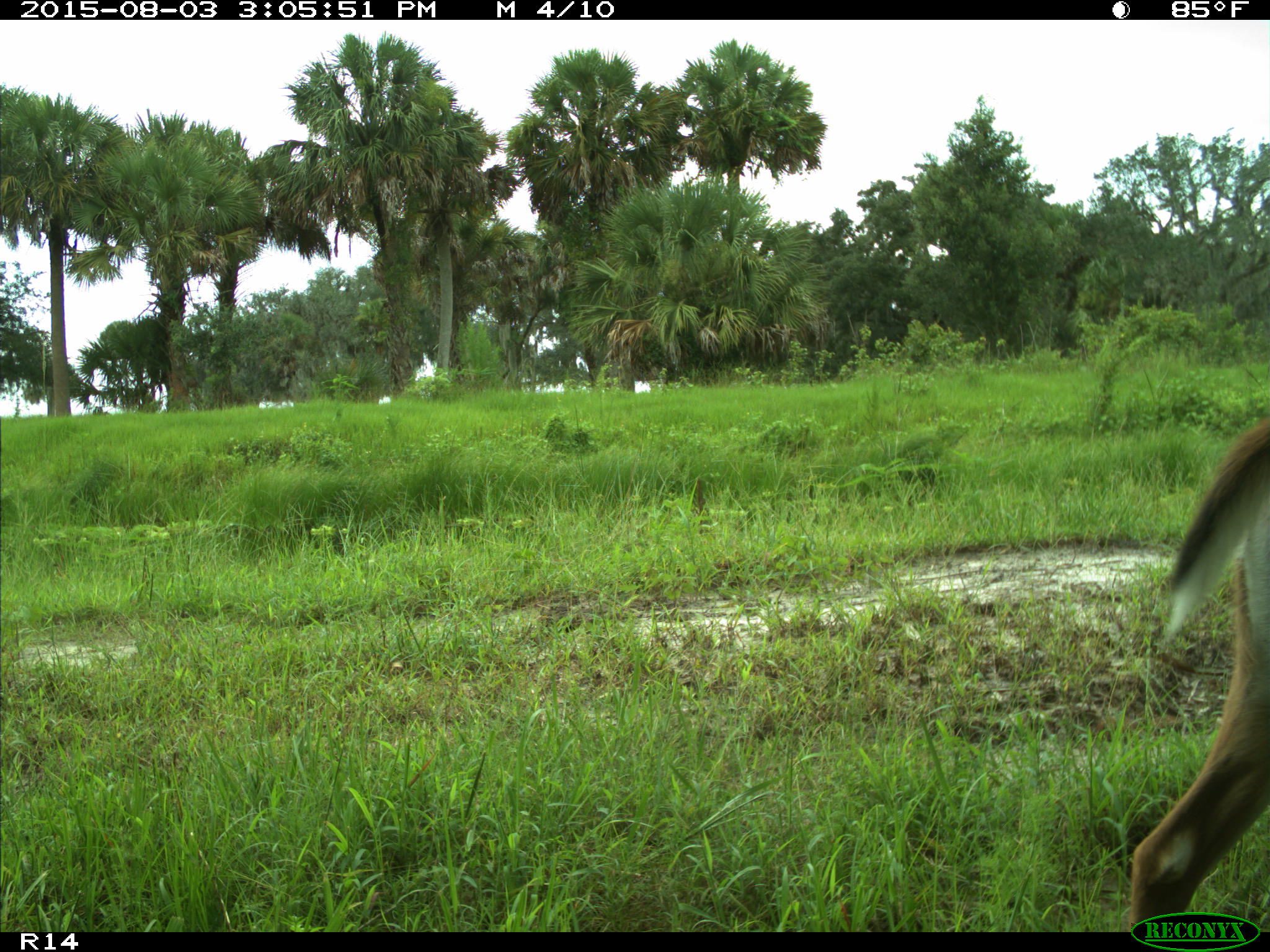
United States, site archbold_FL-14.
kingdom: Animalia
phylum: Chordata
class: Mammalia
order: Artiodactyla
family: Cervidae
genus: Odocoileus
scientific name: Odocoileus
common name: deer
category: unidentified deer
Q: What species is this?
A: Unidentified deer (deer) (Odocoileus).